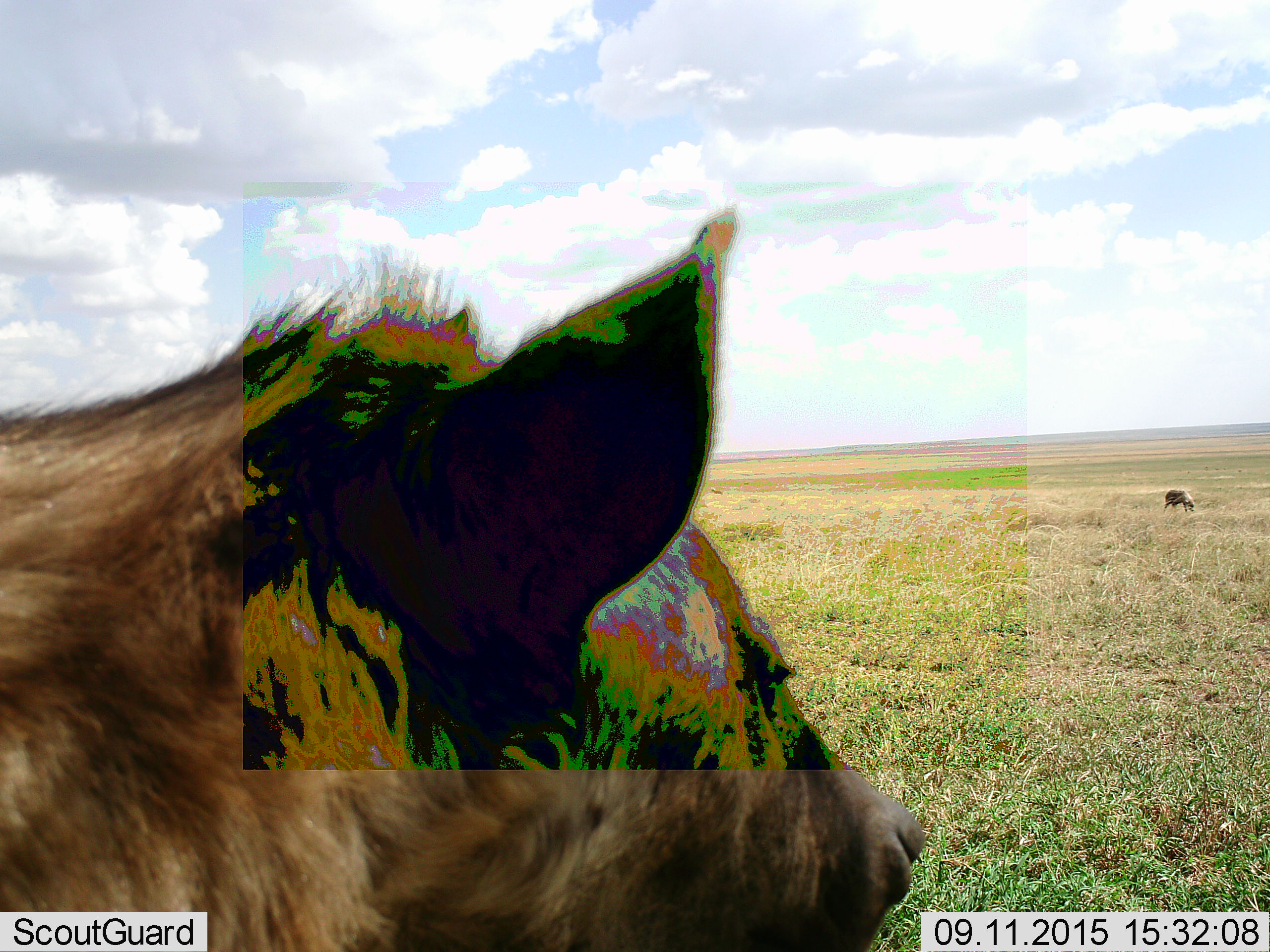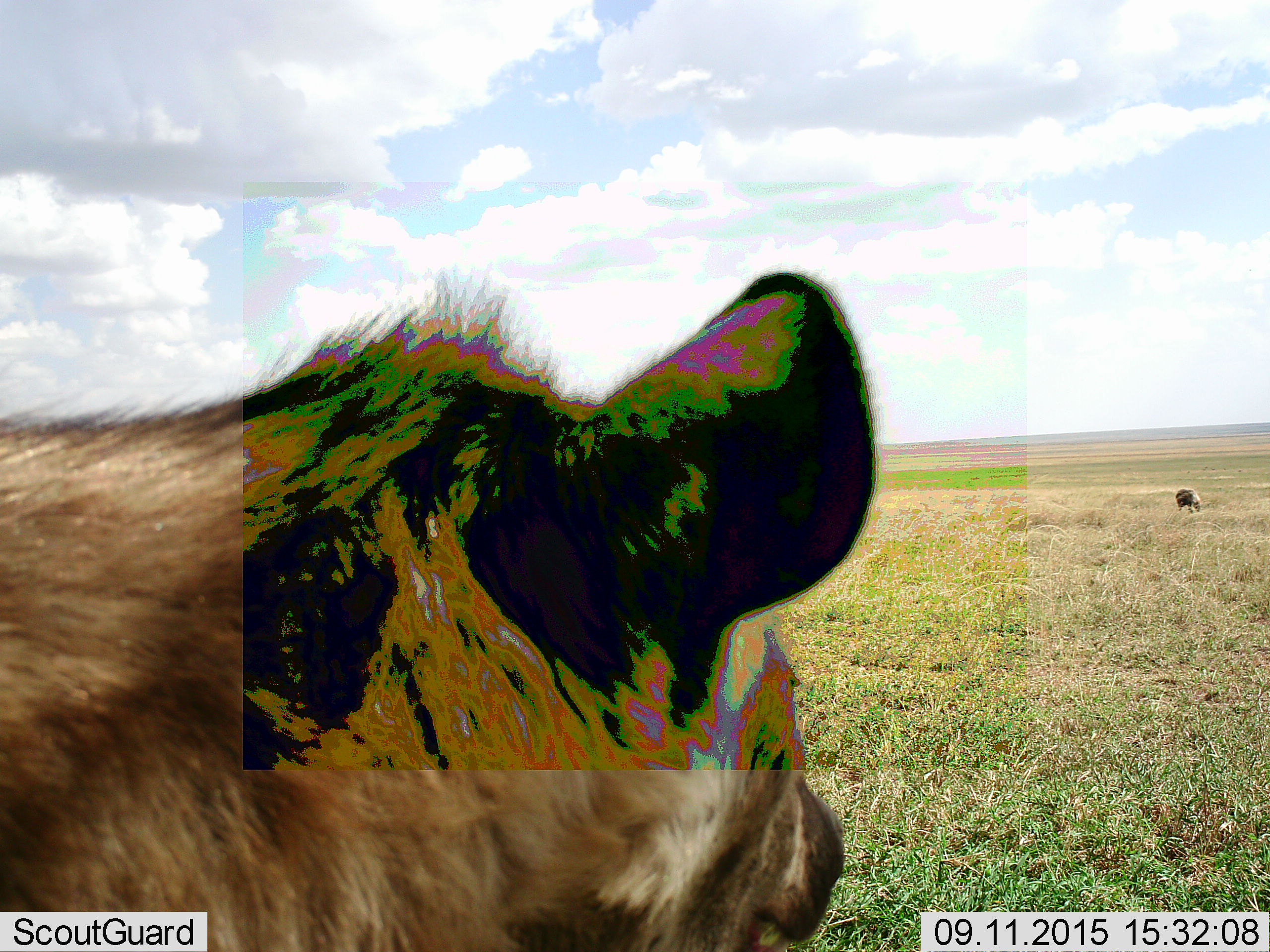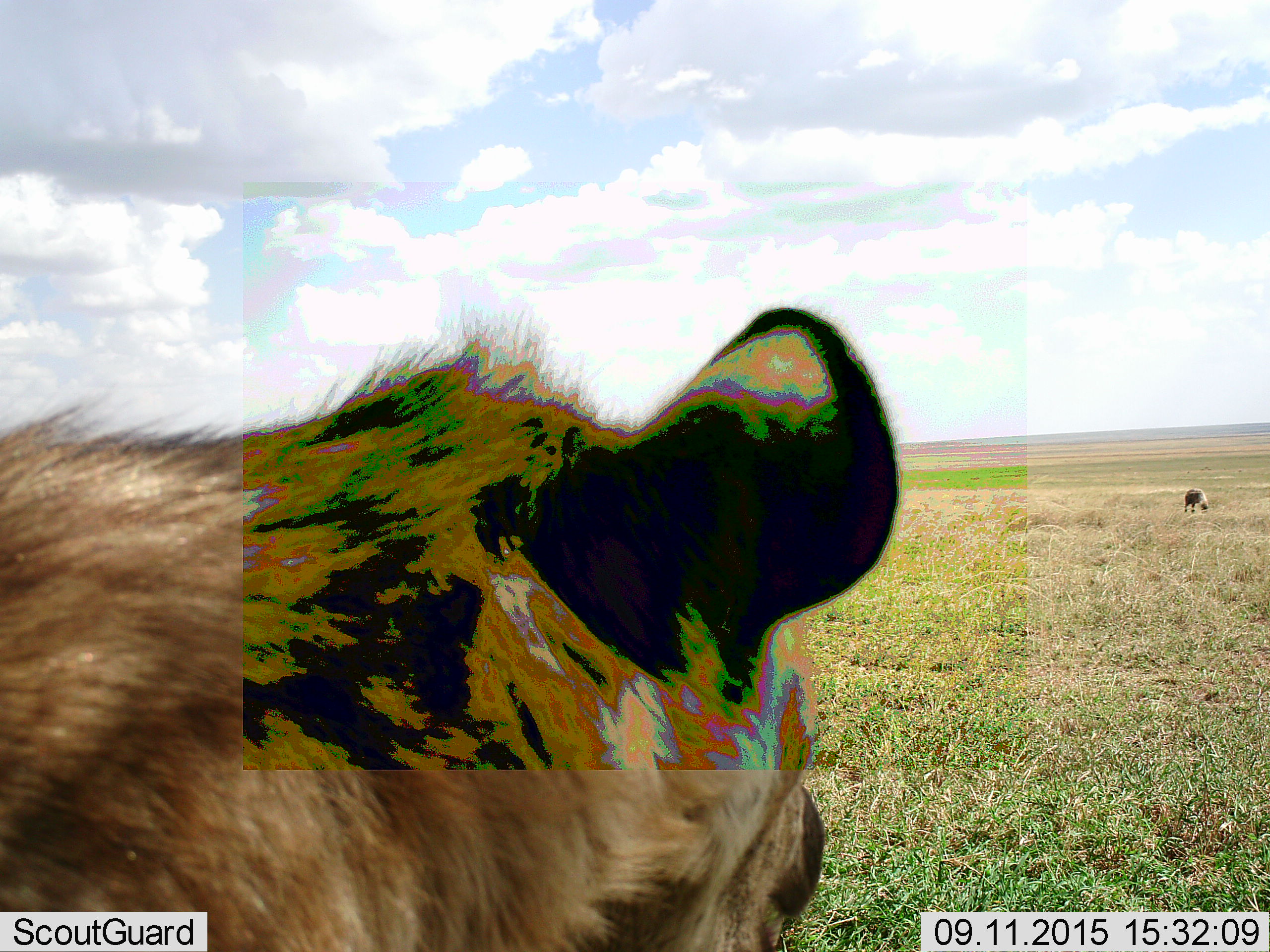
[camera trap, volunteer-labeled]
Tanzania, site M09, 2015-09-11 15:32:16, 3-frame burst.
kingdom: Animalia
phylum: Chordata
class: Mammalia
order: Carnivora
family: Hyaenidae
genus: Crocuta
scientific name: Crocuta crocuta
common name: spotted hyena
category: hyenaspotted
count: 2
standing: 100%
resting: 17%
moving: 33%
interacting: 0%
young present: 0%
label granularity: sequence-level